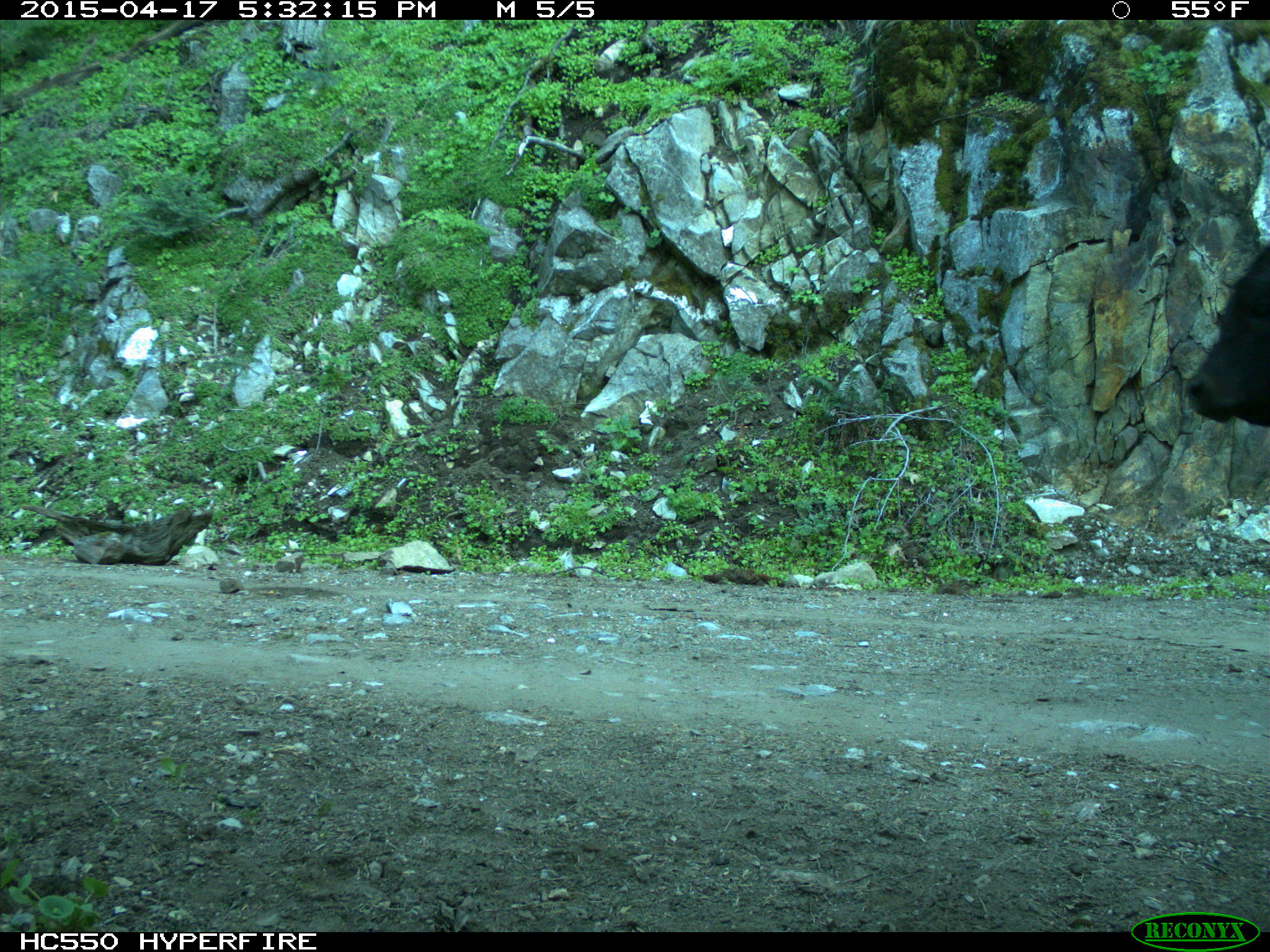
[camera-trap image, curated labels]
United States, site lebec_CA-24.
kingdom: Animalia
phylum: Chordata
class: Mammalia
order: Artiodactyla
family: Bovidae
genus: Bos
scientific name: Bos taurus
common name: domestic cow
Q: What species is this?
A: Bos taurus (domestic cow).